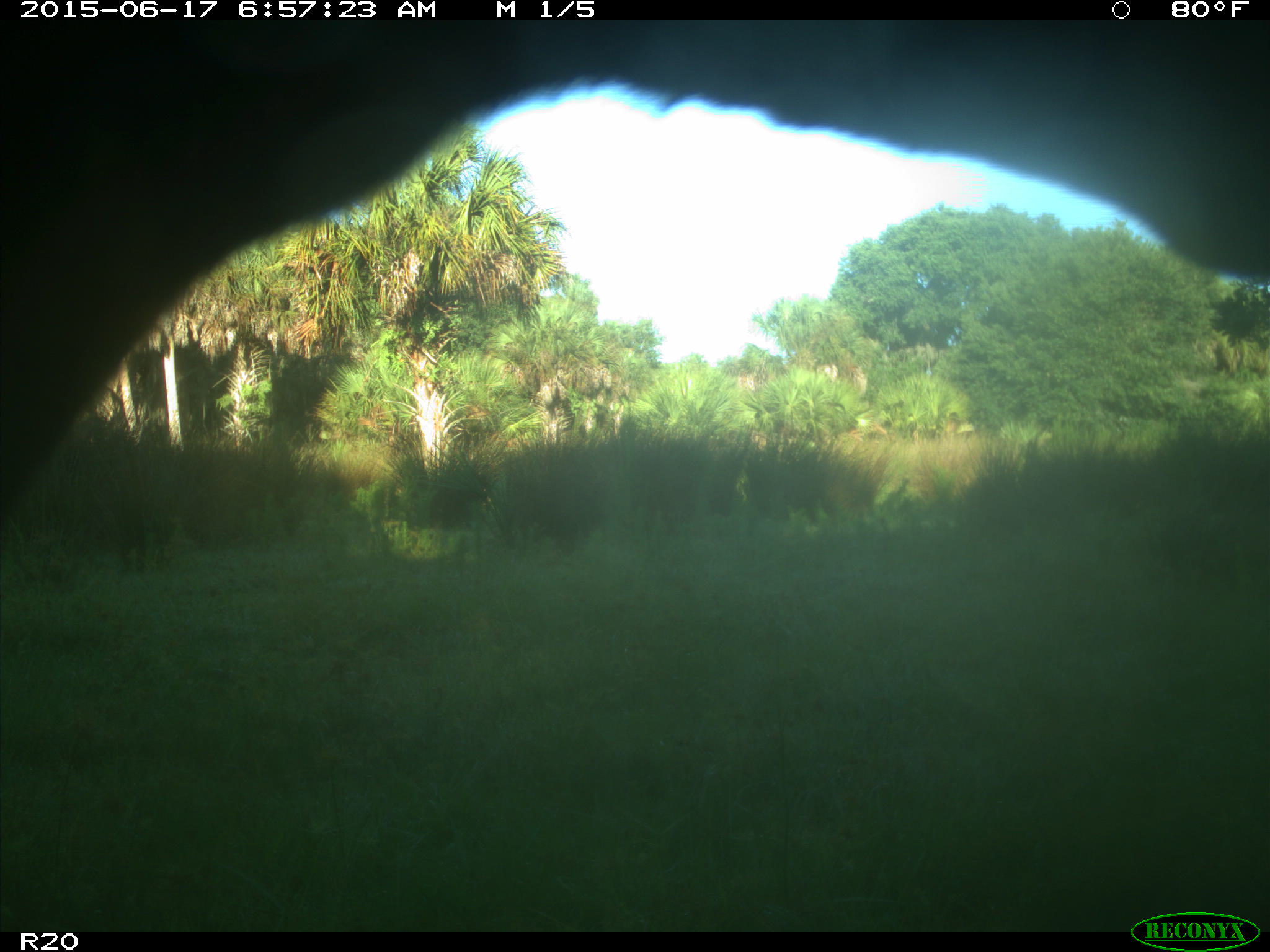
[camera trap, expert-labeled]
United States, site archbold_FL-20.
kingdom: Animalia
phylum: Chordata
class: Mammalia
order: Artiodactyla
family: Bovidae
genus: Bos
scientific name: Bos taurus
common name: domestic cow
Bos taurus (domestic cow).